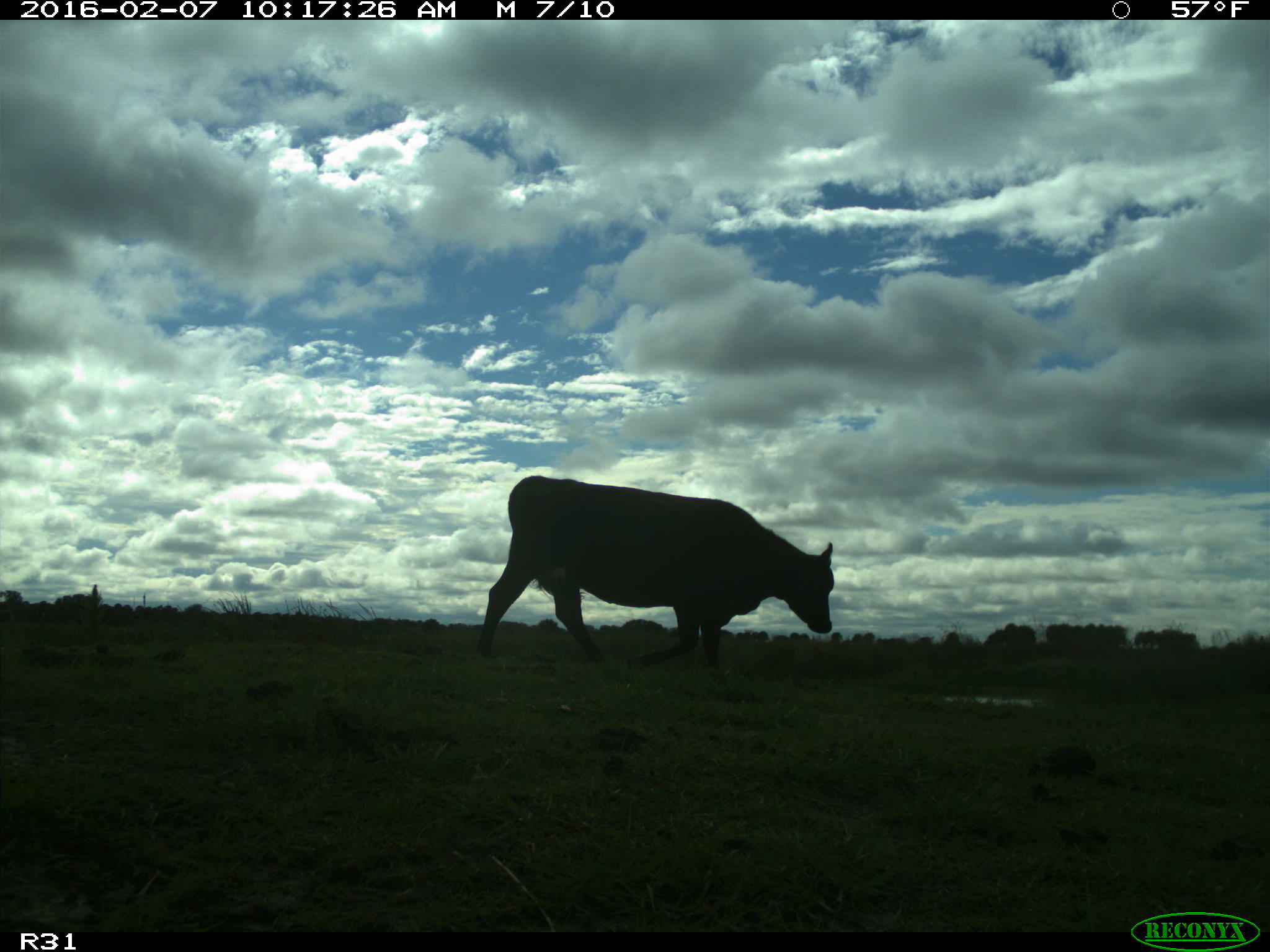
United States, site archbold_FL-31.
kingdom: Animalia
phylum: Chordata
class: Mammalia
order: Artiodactyla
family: Bovidae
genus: Bos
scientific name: Bos taurus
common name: domestic cow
Bos taurus (domestic cow).